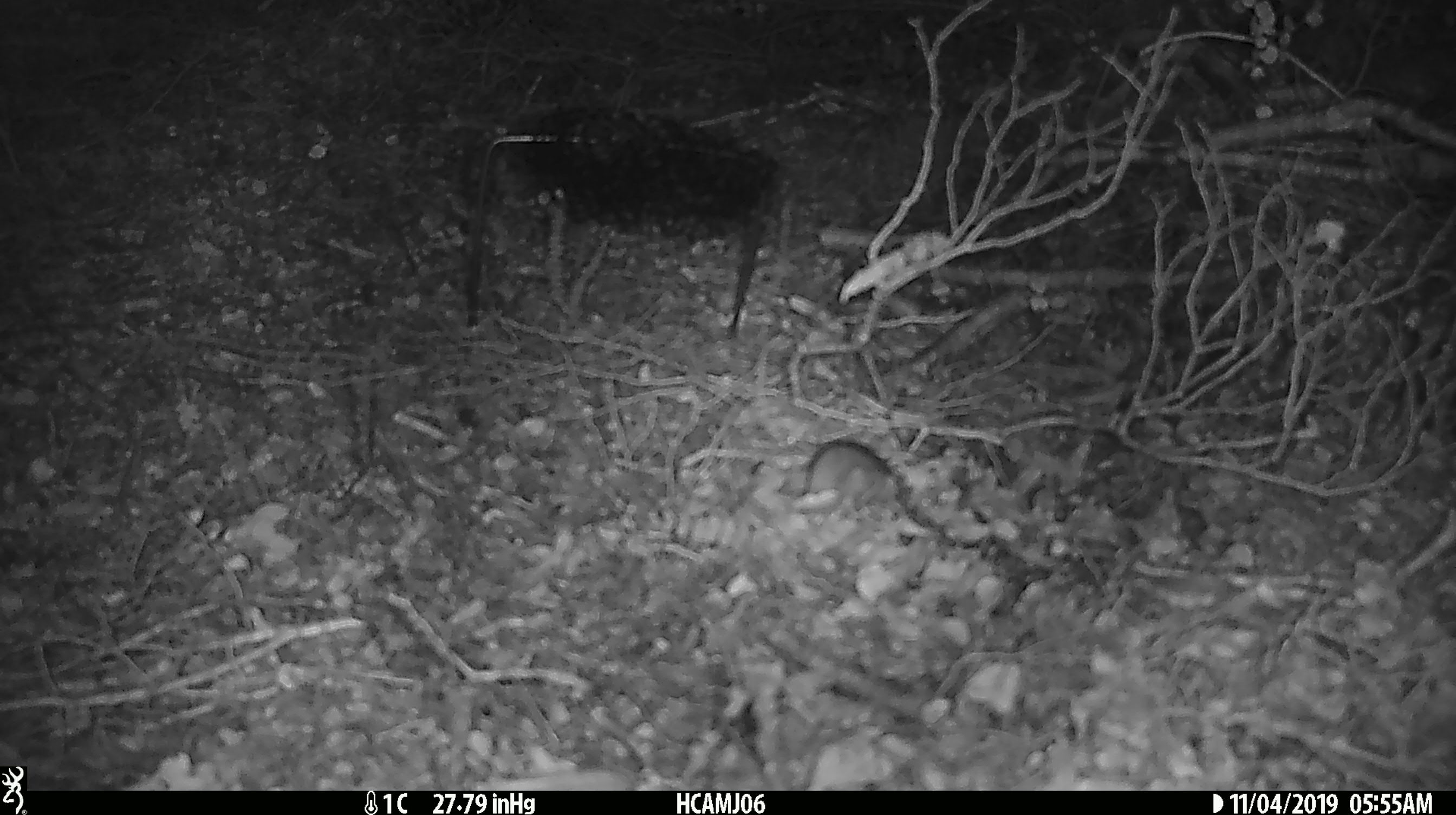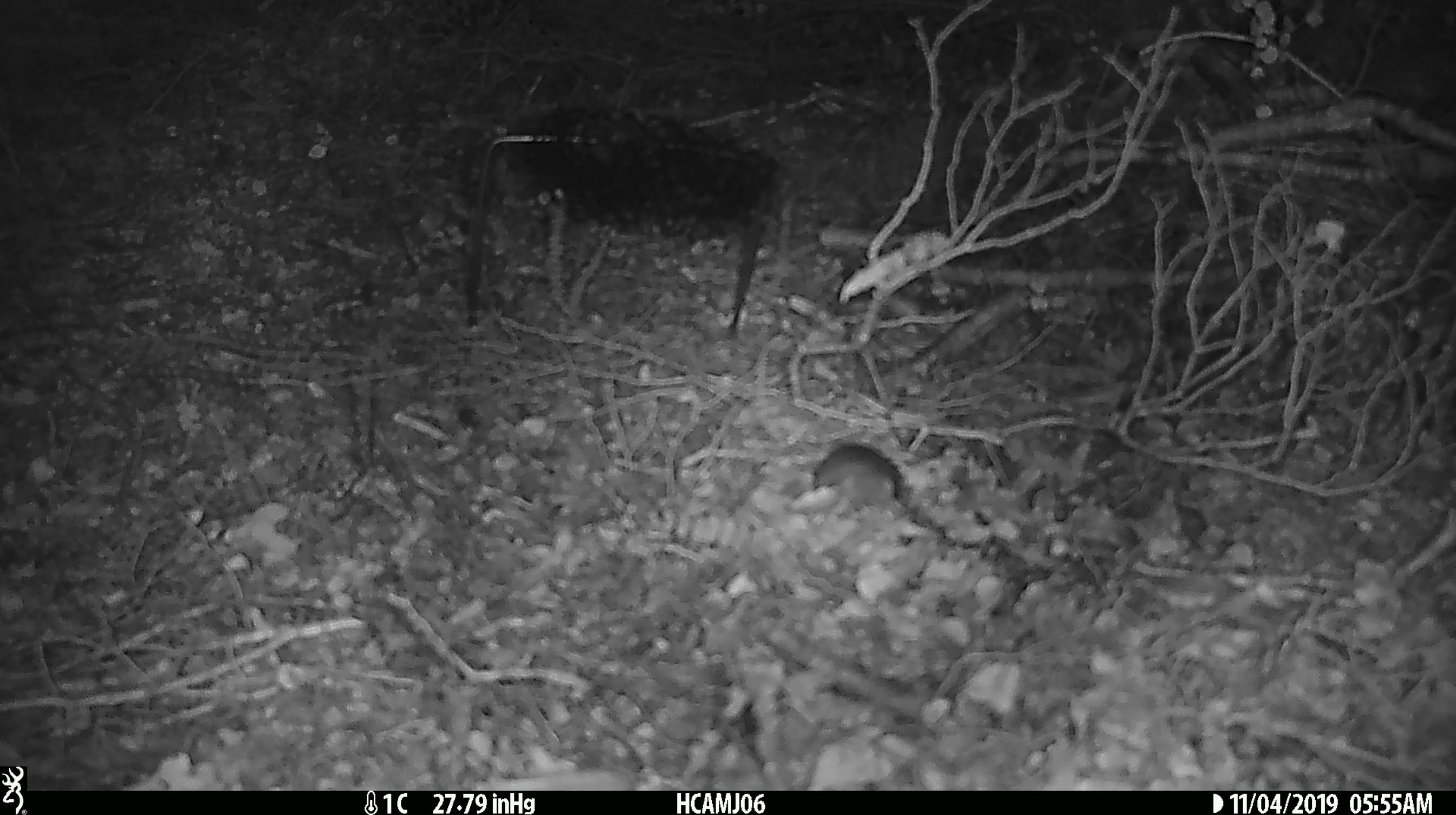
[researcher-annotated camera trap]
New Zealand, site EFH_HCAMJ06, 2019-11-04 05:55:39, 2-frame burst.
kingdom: Animalia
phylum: Chordata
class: Mammalia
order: Rodentia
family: Muridae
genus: Mus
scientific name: Mus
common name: mouse